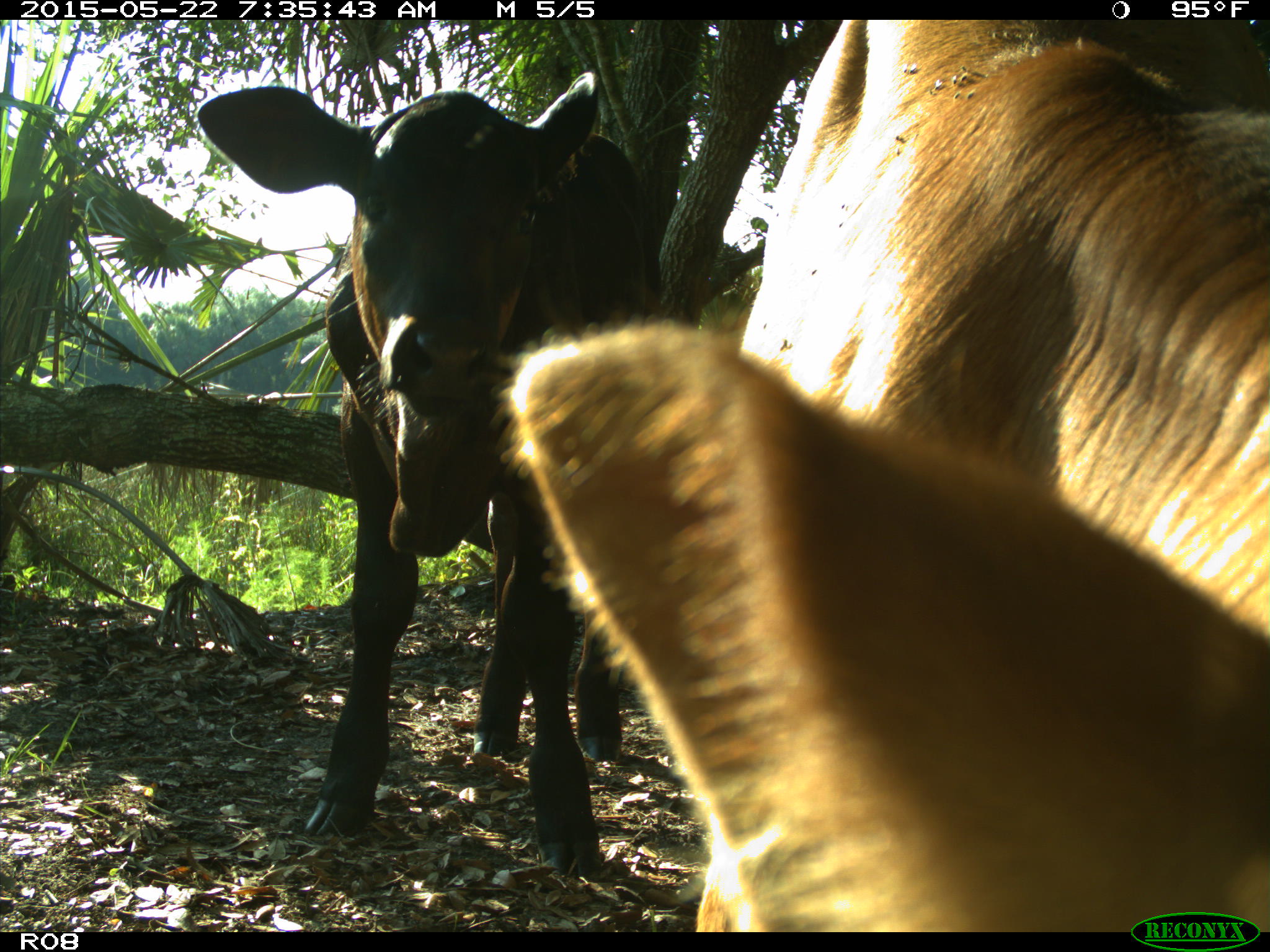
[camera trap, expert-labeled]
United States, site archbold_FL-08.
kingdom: Animalia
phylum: Chordata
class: Mammalia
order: Artiodactyla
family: Bovidae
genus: Bos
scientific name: Bos taurus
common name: domestic cow